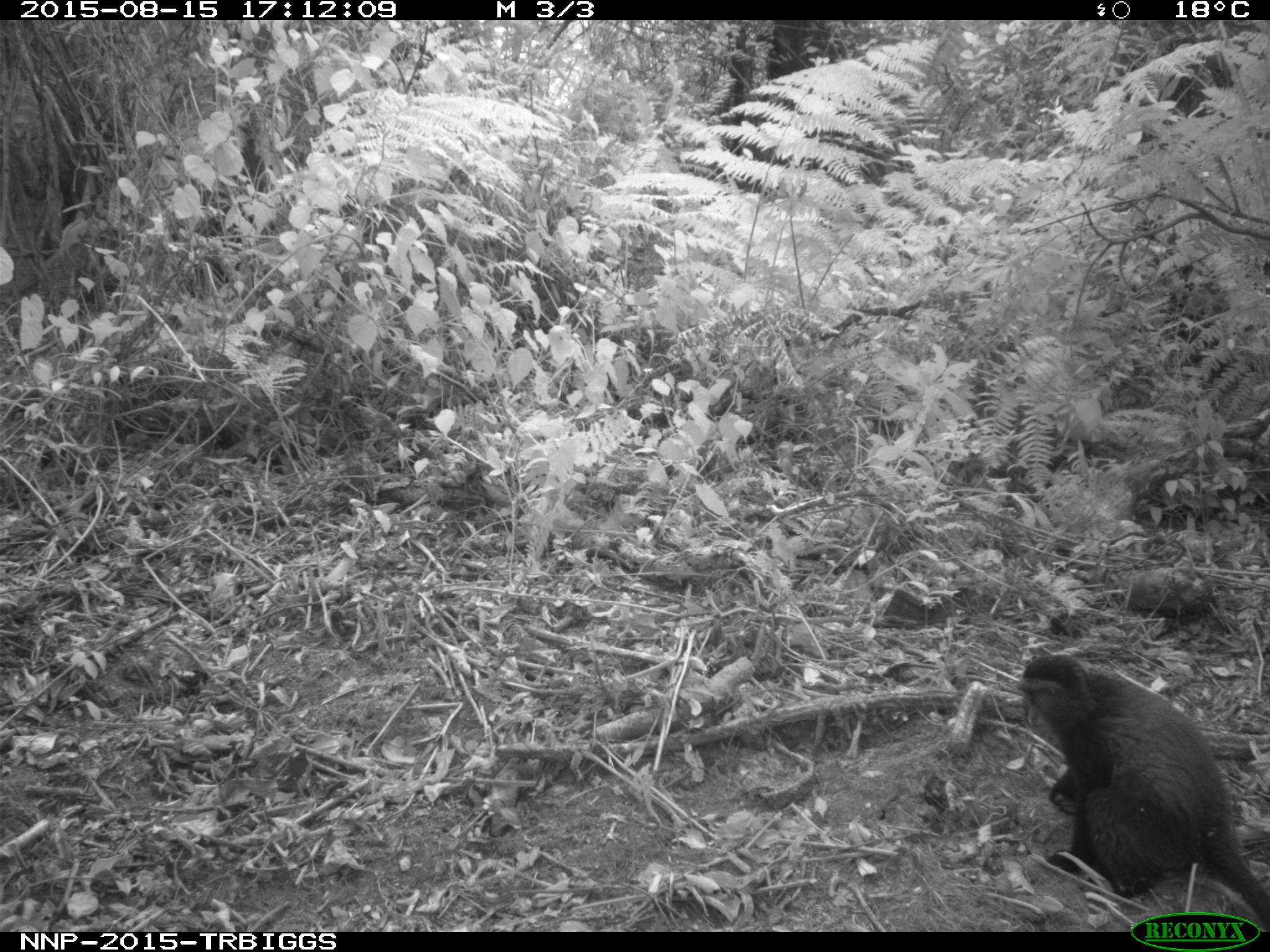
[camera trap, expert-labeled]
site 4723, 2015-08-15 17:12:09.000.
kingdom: Animalia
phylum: Chordata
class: Mammalia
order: Primates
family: Cercopithecidae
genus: Cercopithecus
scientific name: Cercopithecus mitis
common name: blue monkey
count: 1